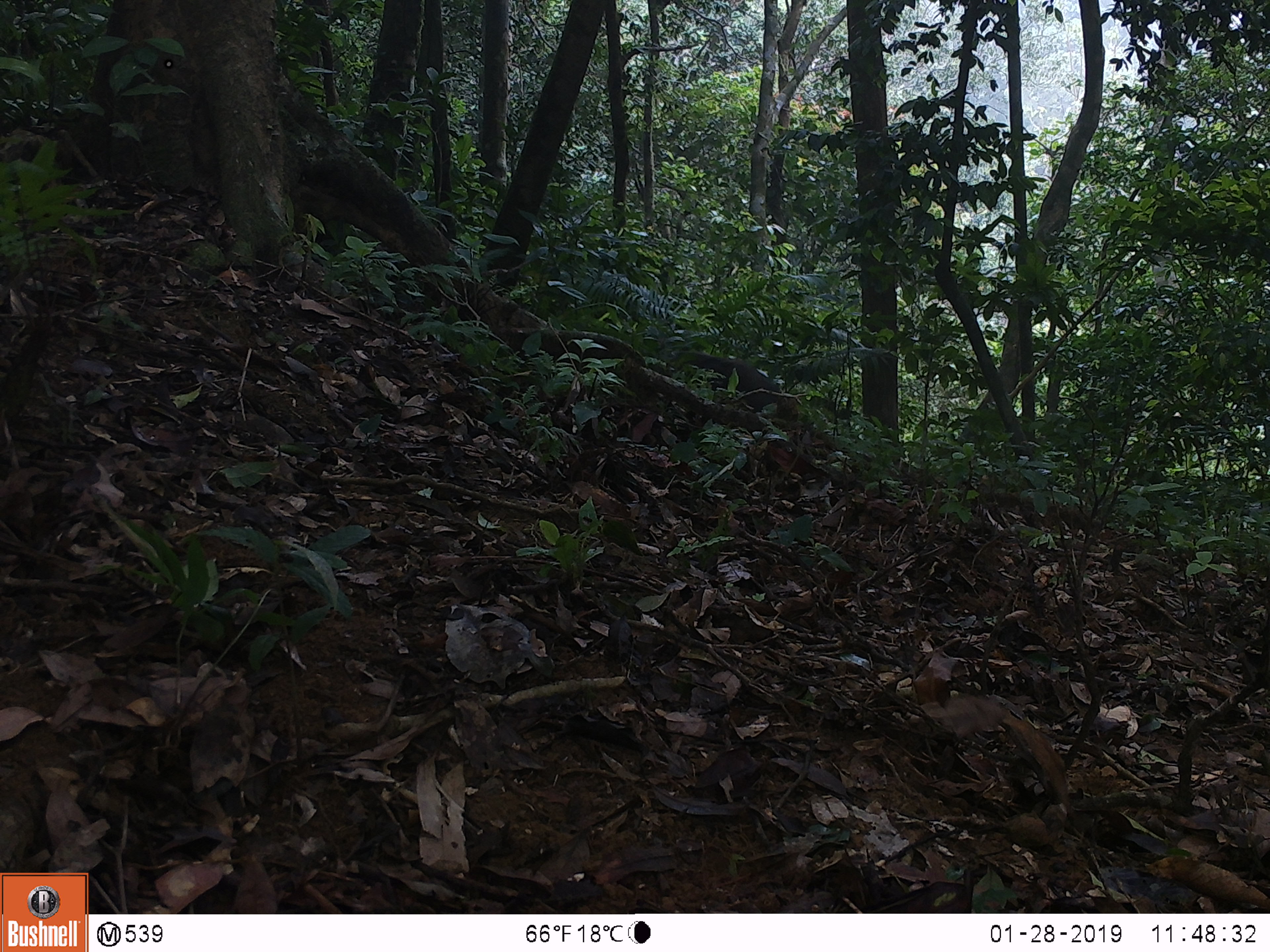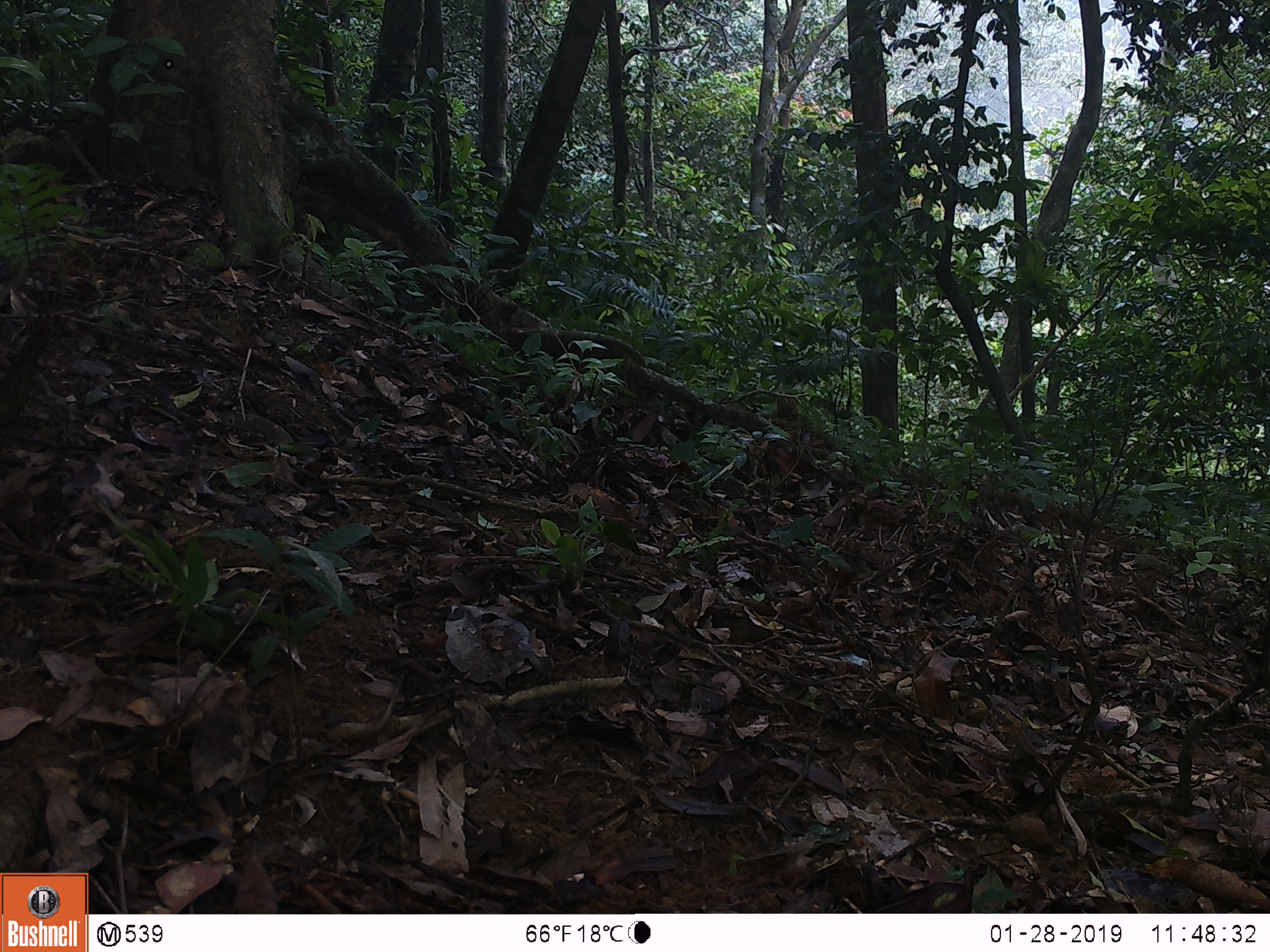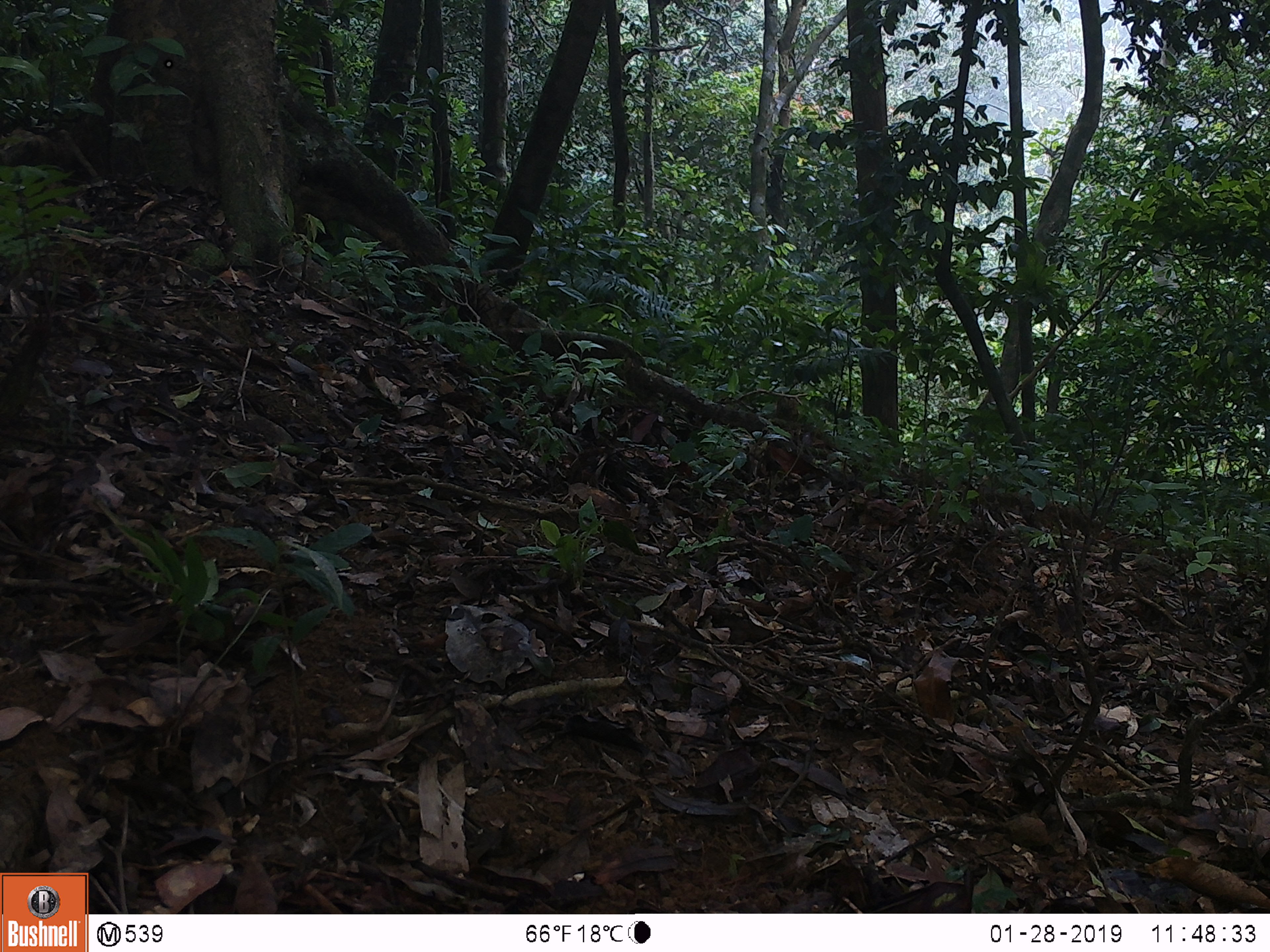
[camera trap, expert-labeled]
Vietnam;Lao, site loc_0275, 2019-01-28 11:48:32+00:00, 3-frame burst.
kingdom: Animalia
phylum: Chordata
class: Mammalia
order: Artiodactyla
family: Suidae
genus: Sus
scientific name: Sus scrofa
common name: eurasian wild pig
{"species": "eurasian wild pig (Sus scrofa)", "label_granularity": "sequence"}